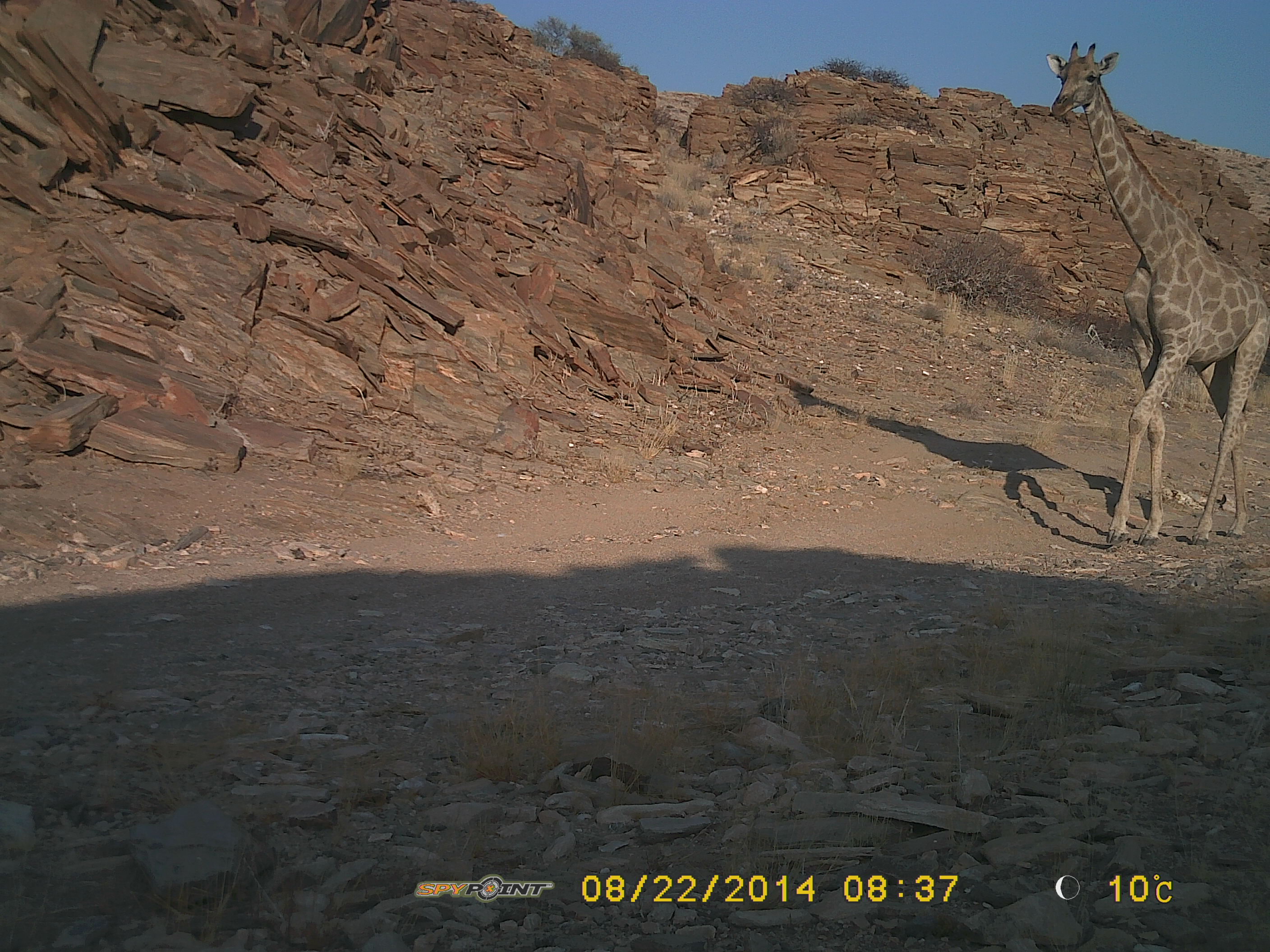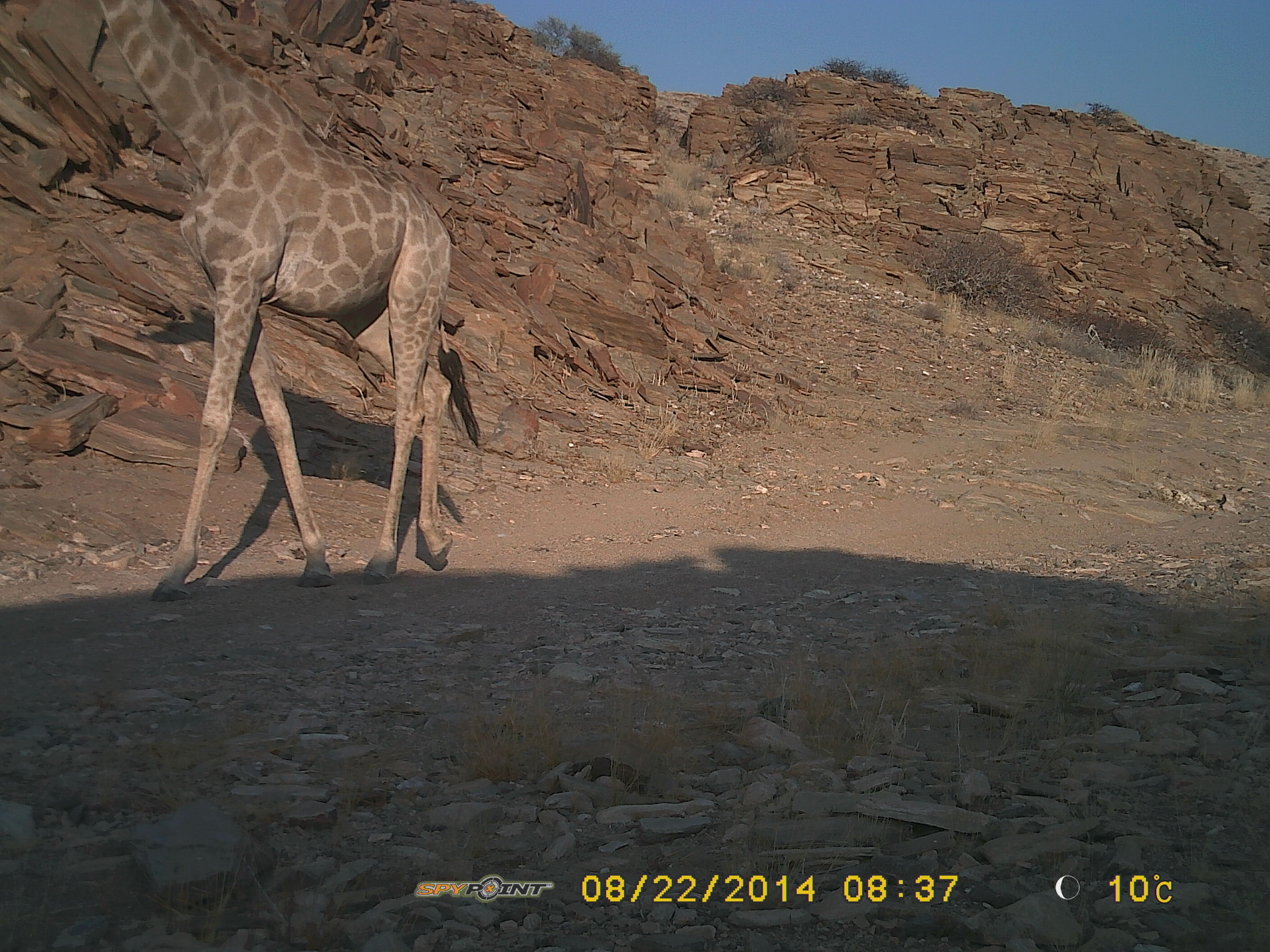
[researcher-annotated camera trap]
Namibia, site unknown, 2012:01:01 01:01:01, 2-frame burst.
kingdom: Animalia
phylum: Chordata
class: Mammalia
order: Artiodactyla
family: Giraffidae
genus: Giraffa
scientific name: Giraffa camelopardalis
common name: giraffe